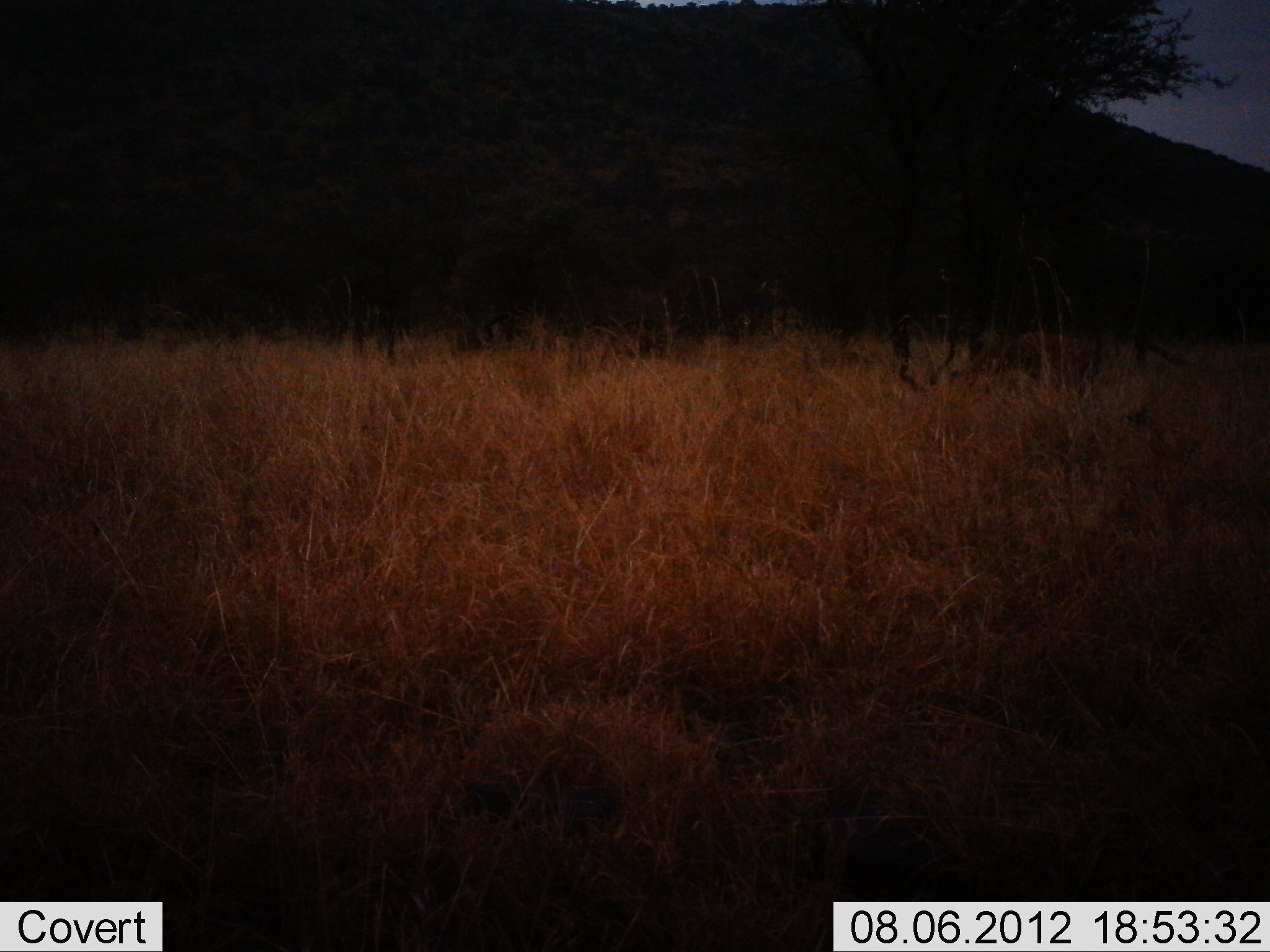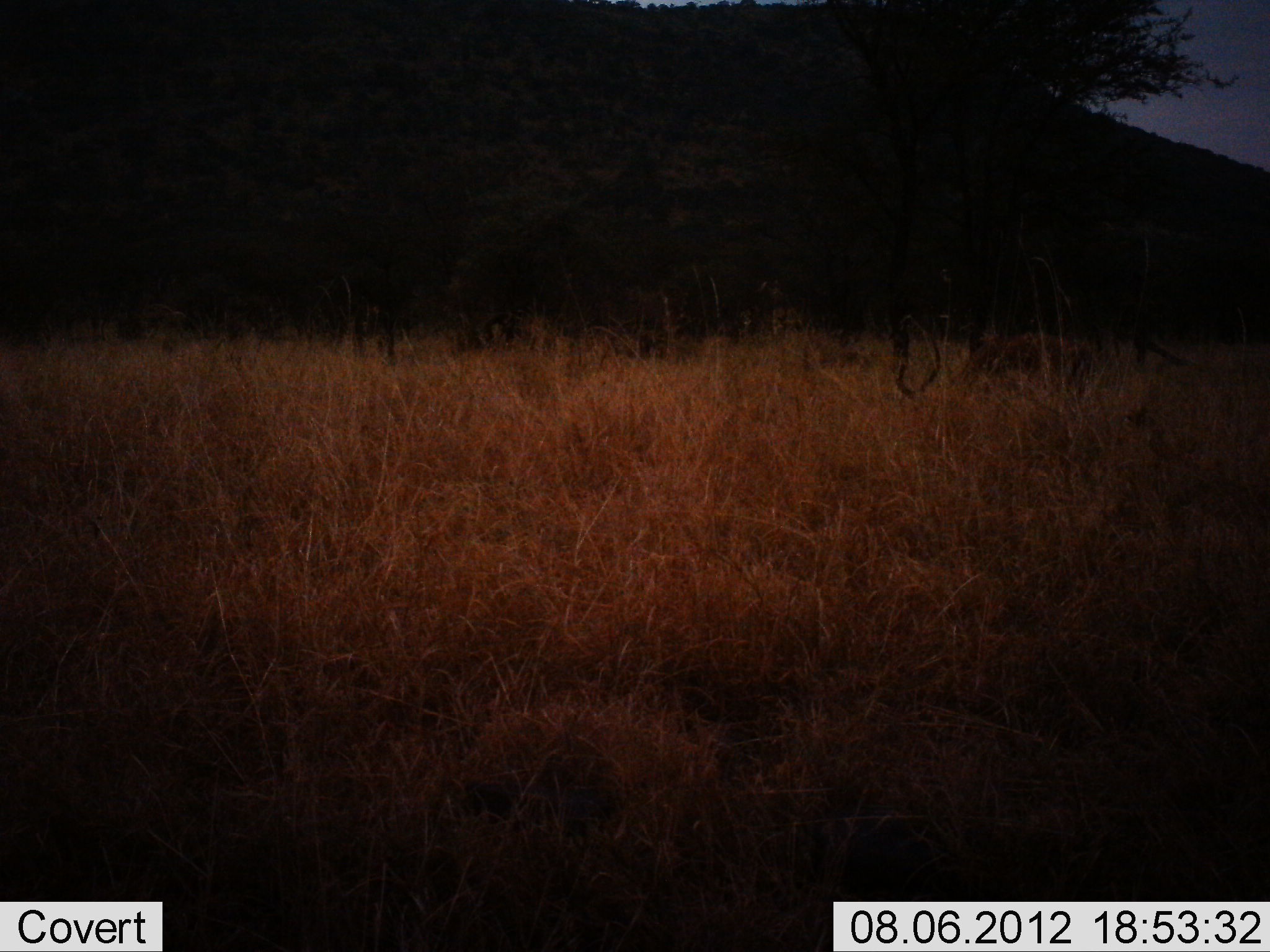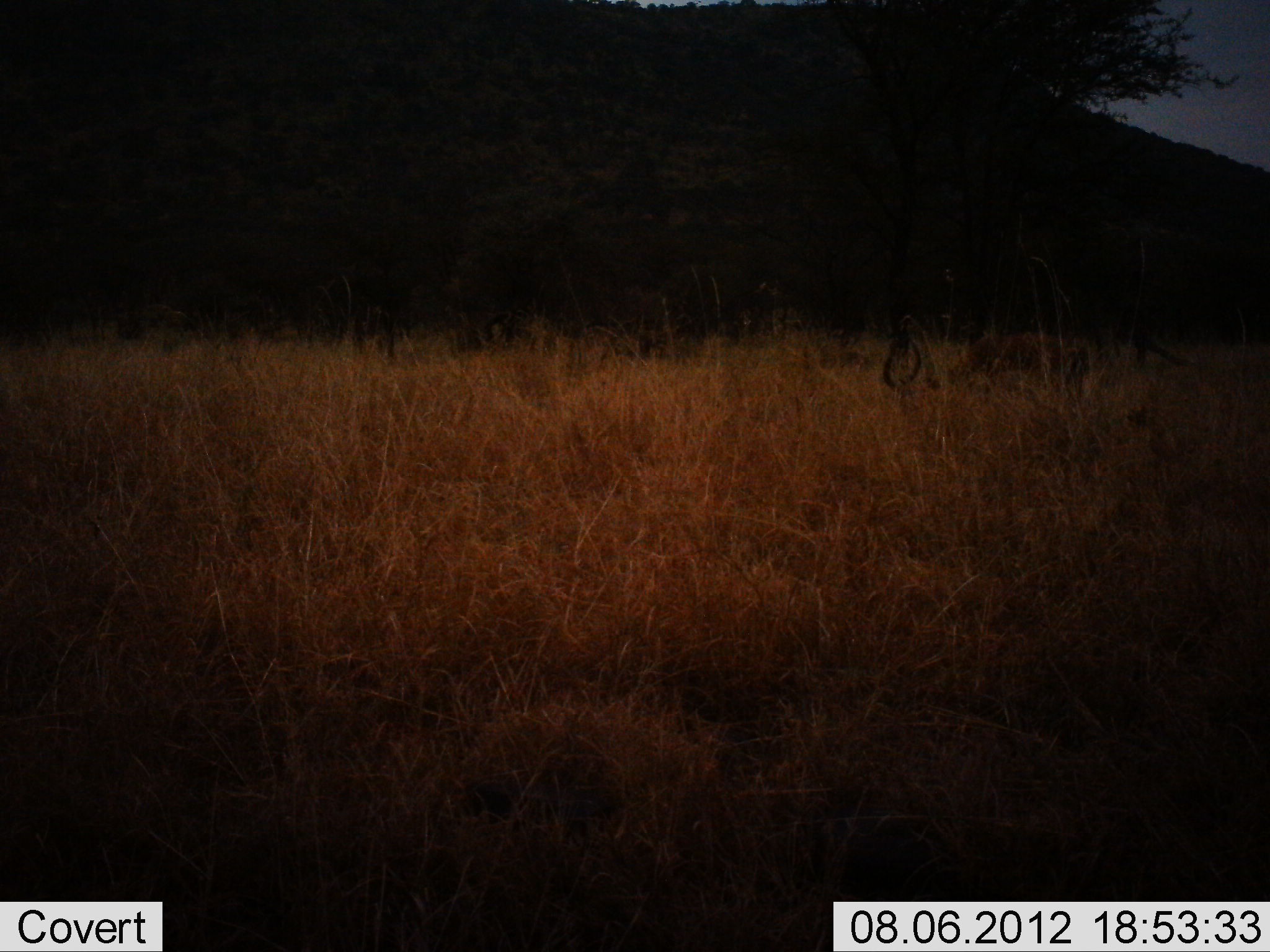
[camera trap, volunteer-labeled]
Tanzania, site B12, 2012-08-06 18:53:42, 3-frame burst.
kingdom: Animalia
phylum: Chordata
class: Mammalia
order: Artiodactyla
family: Bovidae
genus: Aepyceros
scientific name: Aepyceros melampus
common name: impala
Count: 1.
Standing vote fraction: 10%.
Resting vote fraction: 0%.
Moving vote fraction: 20%.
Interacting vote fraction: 0%.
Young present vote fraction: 0%.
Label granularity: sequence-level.